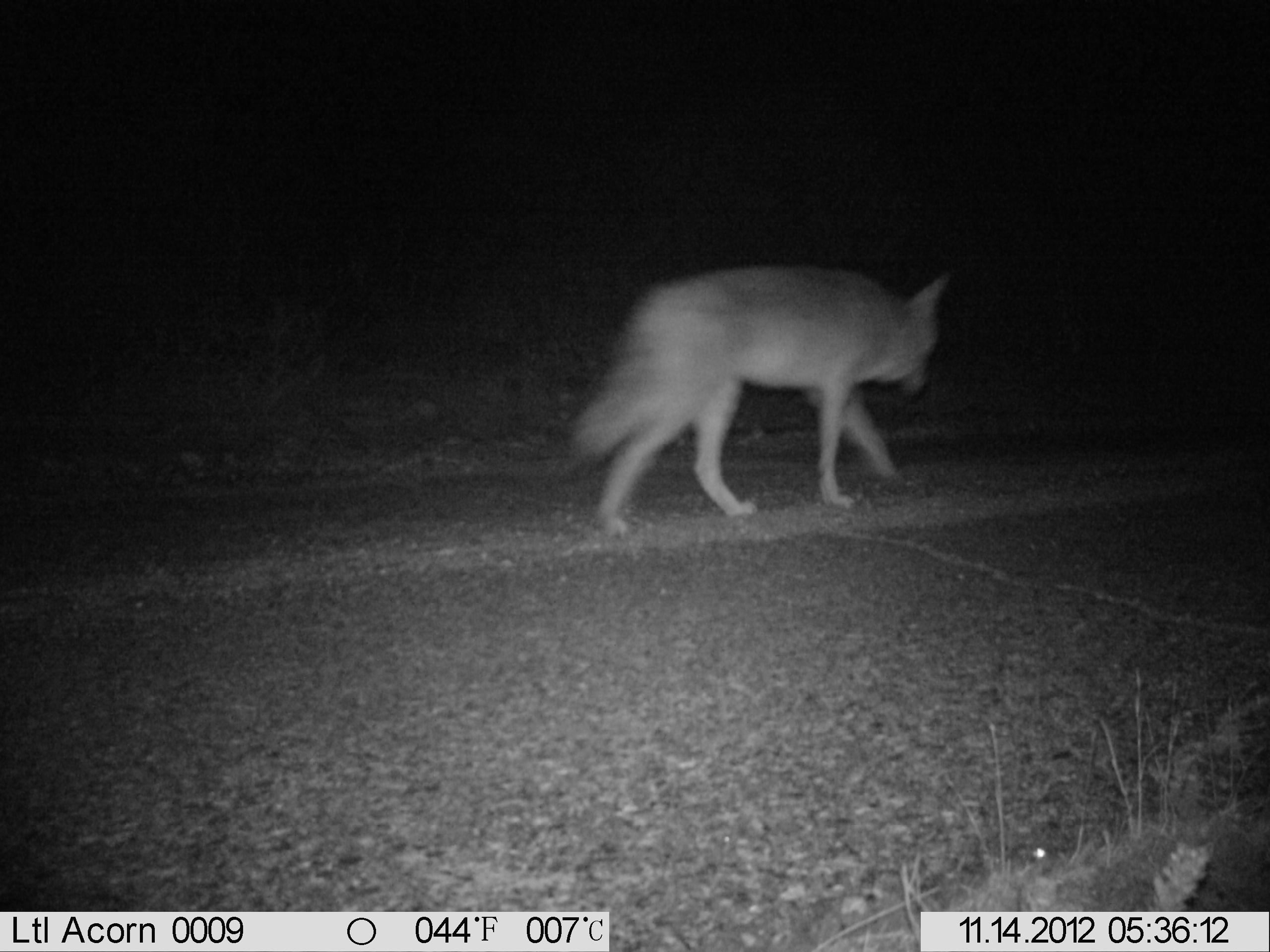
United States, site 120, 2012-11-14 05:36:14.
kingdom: Animalia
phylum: Chordata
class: Mammalia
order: Carnivora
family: Canidae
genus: Canis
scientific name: Canis latrans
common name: coyote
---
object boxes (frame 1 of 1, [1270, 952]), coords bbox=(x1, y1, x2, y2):
coyote: bbox=(548, 246, 962, 551)